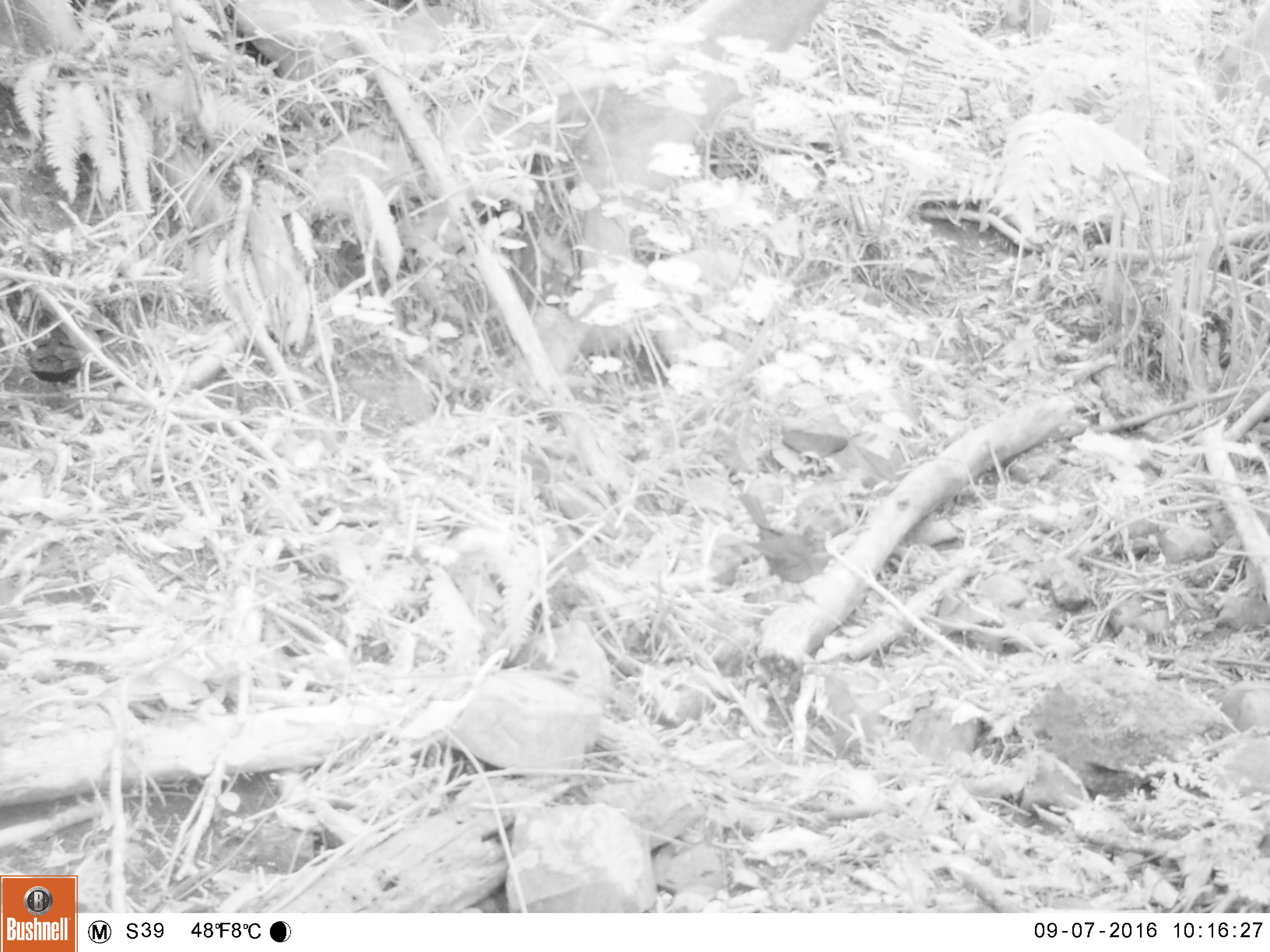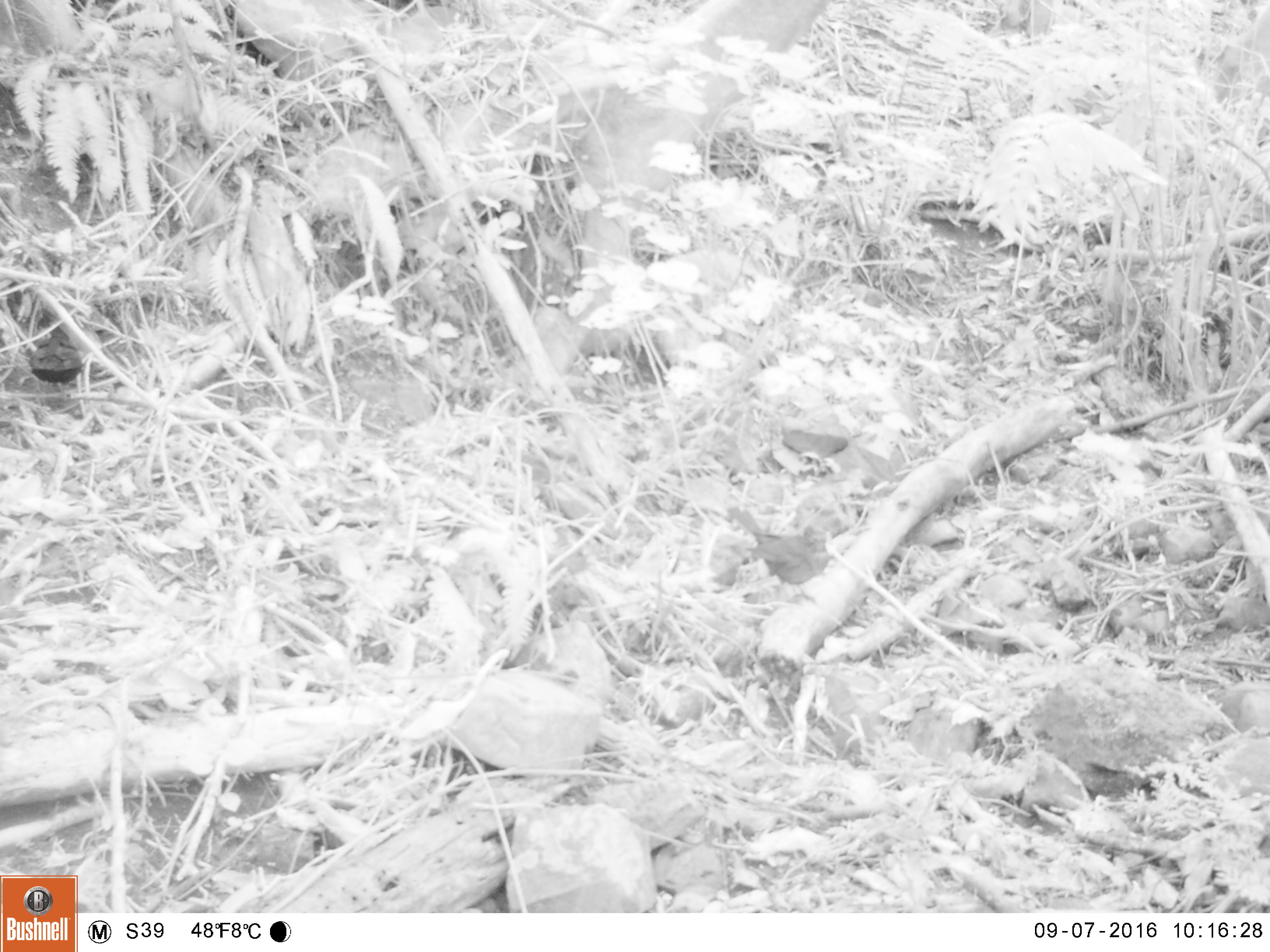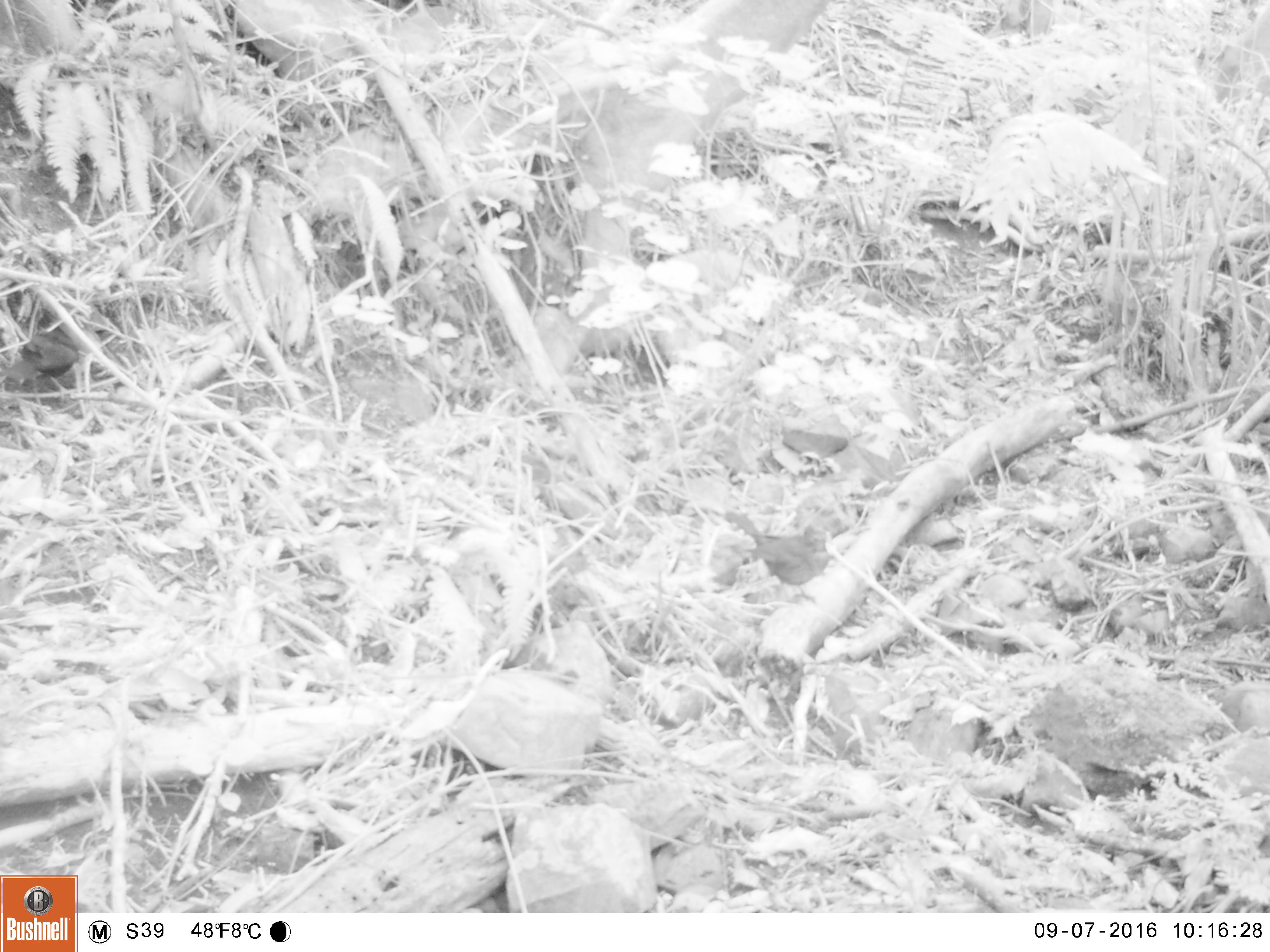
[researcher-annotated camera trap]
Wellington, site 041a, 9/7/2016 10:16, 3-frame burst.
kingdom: Animalia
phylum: Chordata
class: Aves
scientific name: Aves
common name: bird